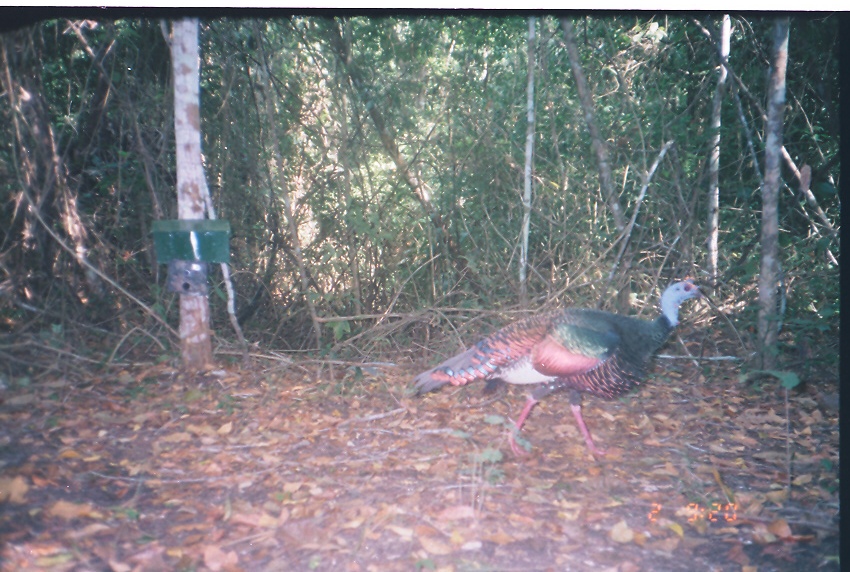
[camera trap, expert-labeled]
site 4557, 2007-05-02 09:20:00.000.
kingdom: Animalia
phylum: Chordata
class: Aves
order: Galliformes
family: Phasianidae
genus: Meleagris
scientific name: Meleagris ocellata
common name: ocellated turkey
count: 1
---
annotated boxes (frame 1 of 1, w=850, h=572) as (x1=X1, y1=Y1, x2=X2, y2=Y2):
meleagris ocellata: (x1=408, y1=275, x2=713, y2=462)